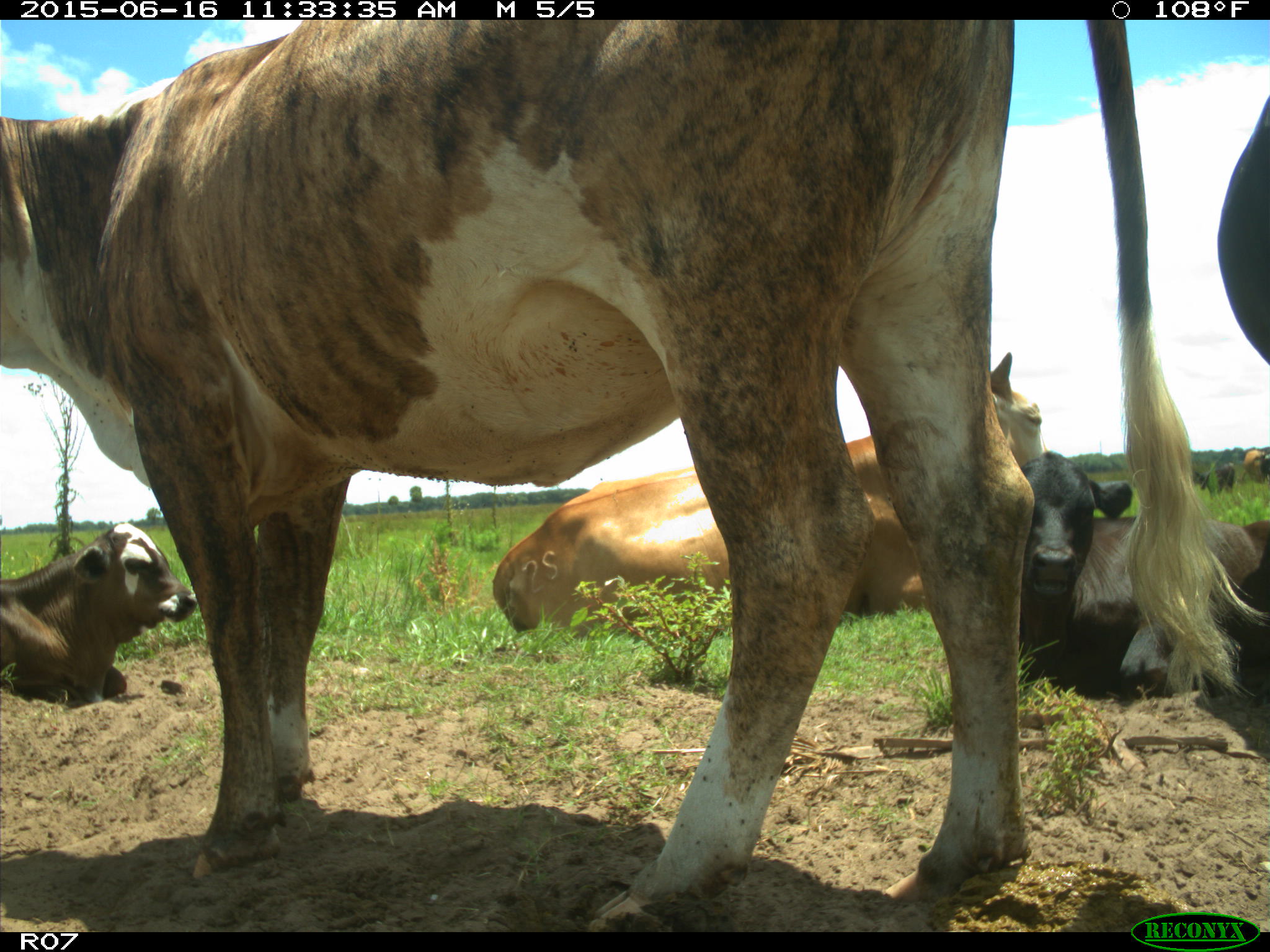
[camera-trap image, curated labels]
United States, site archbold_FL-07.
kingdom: Animalia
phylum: Chordata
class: Mammalia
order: Artiodactyla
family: Bovidae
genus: Bos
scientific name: Bos taurus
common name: domestic cow